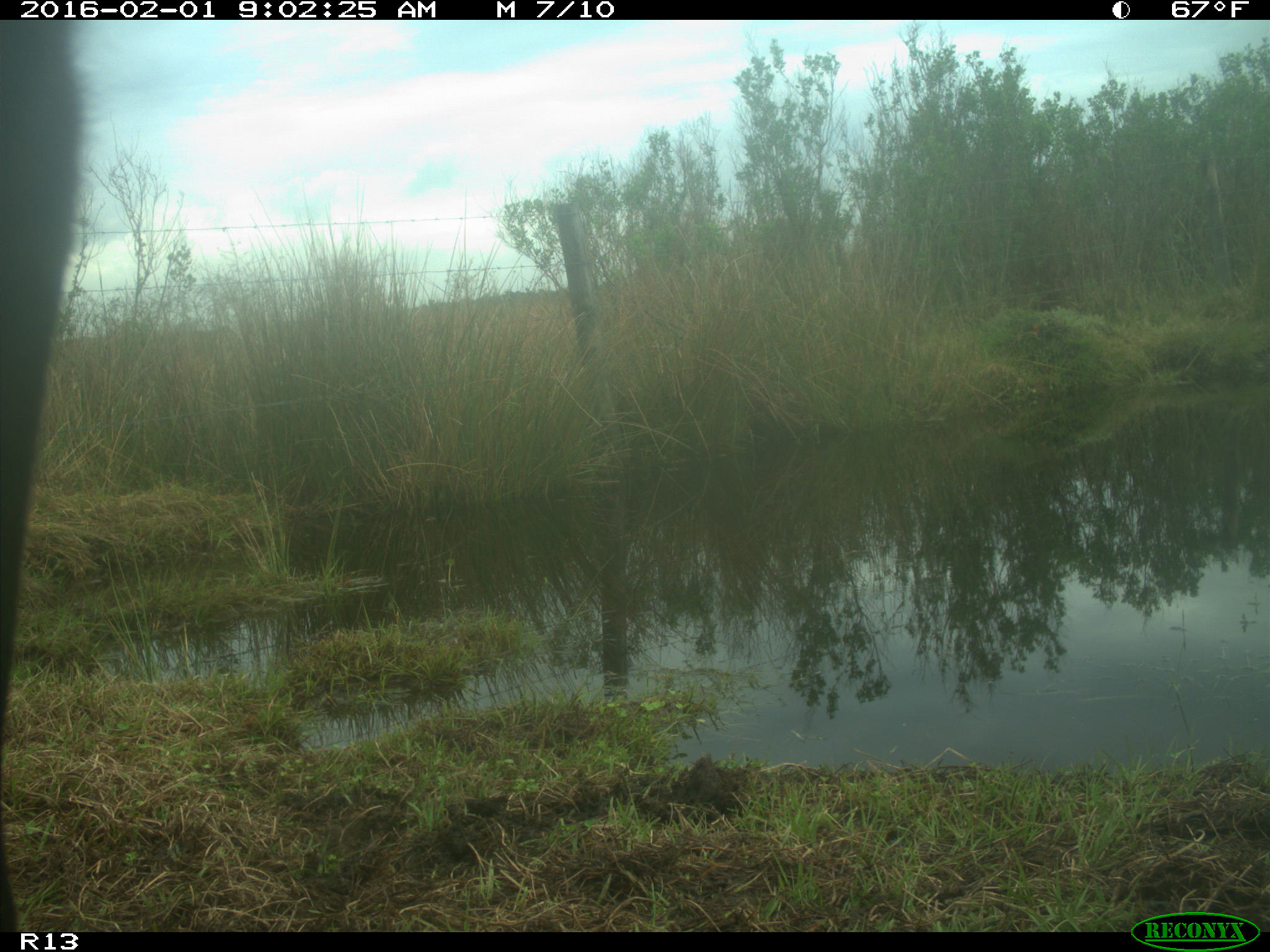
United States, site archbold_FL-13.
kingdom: Animalia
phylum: Chordata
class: Mammalia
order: Artiodactyla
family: Bovidae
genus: Bos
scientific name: Bos taurus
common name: domestic cow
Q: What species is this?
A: Bos taurus (domestic cow).